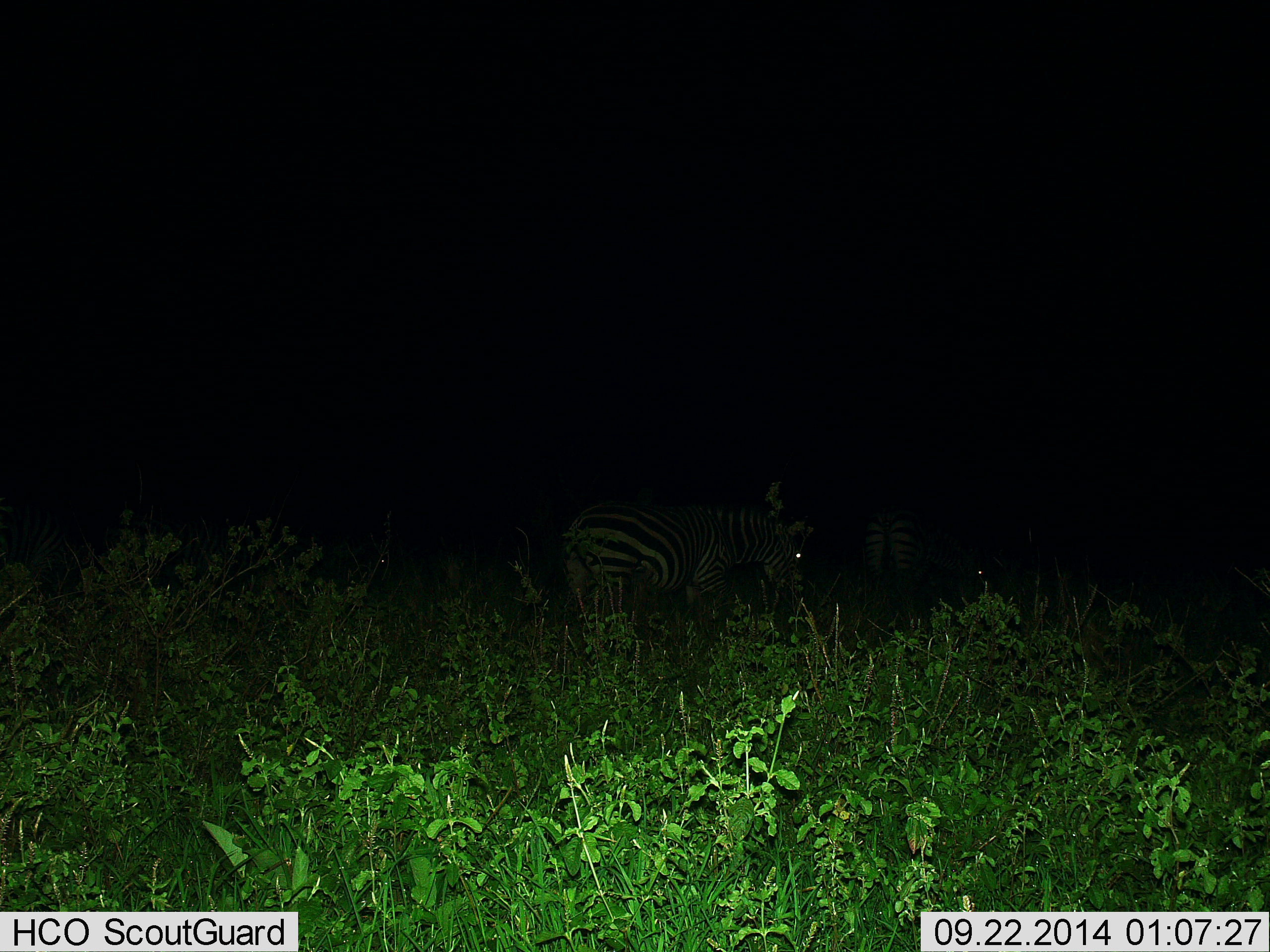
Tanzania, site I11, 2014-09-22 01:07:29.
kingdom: Animalia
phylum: Chordata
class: Mammalia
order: Perissodactyla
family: Equidae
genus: Equus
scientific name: Equus quagga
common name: plains zebra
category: zebra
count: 2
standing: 70%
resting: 0%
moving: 20%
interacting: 0%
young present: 0%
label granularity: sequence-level